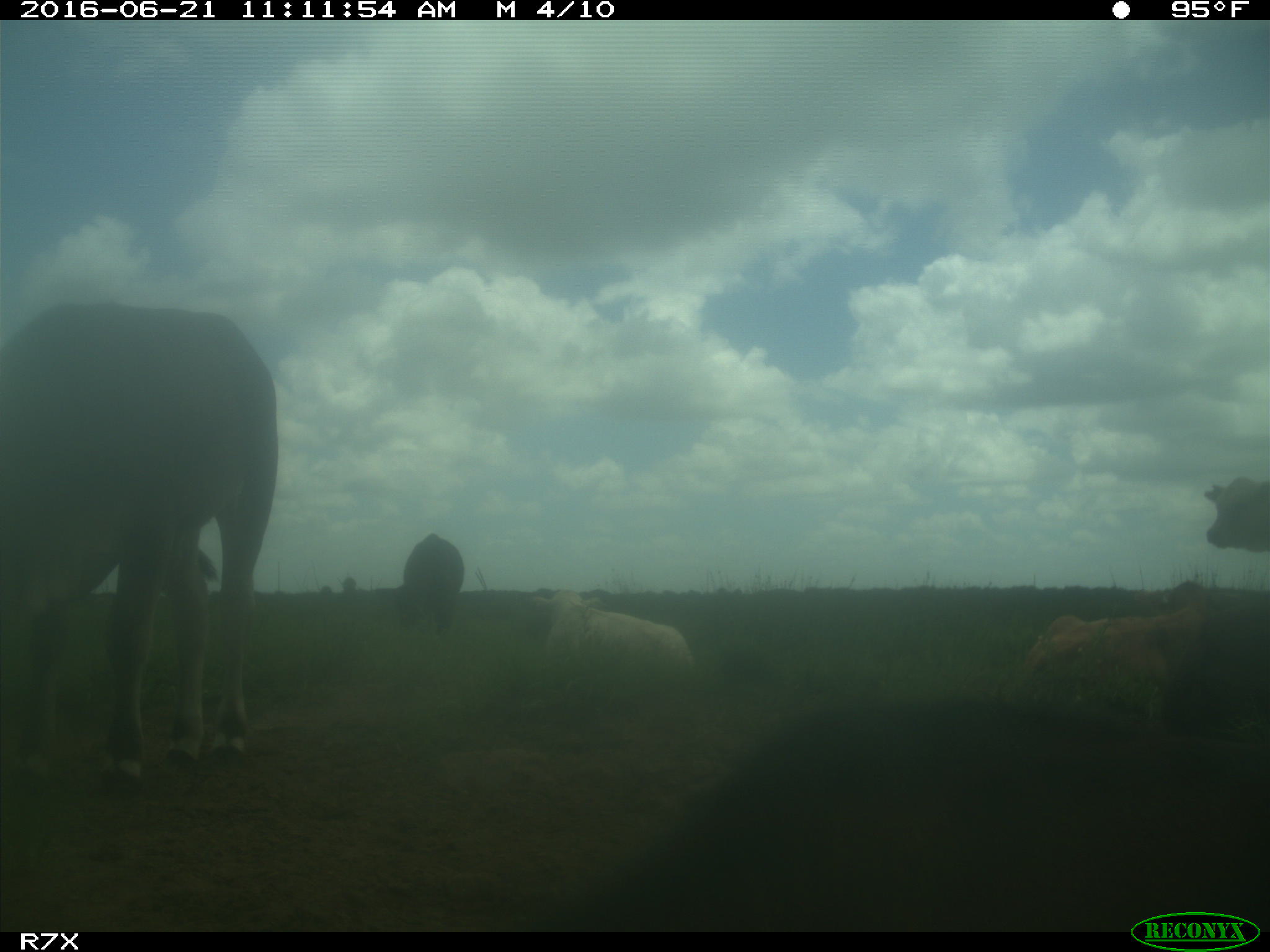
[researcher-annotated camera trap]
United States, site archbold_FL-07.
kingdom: Animalia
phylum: Chordata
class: Mammalia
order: Artiodactyla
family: Bovidae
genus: Bos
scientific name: Bos taurus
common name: domestic cow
Bos taurus (domestic cow).